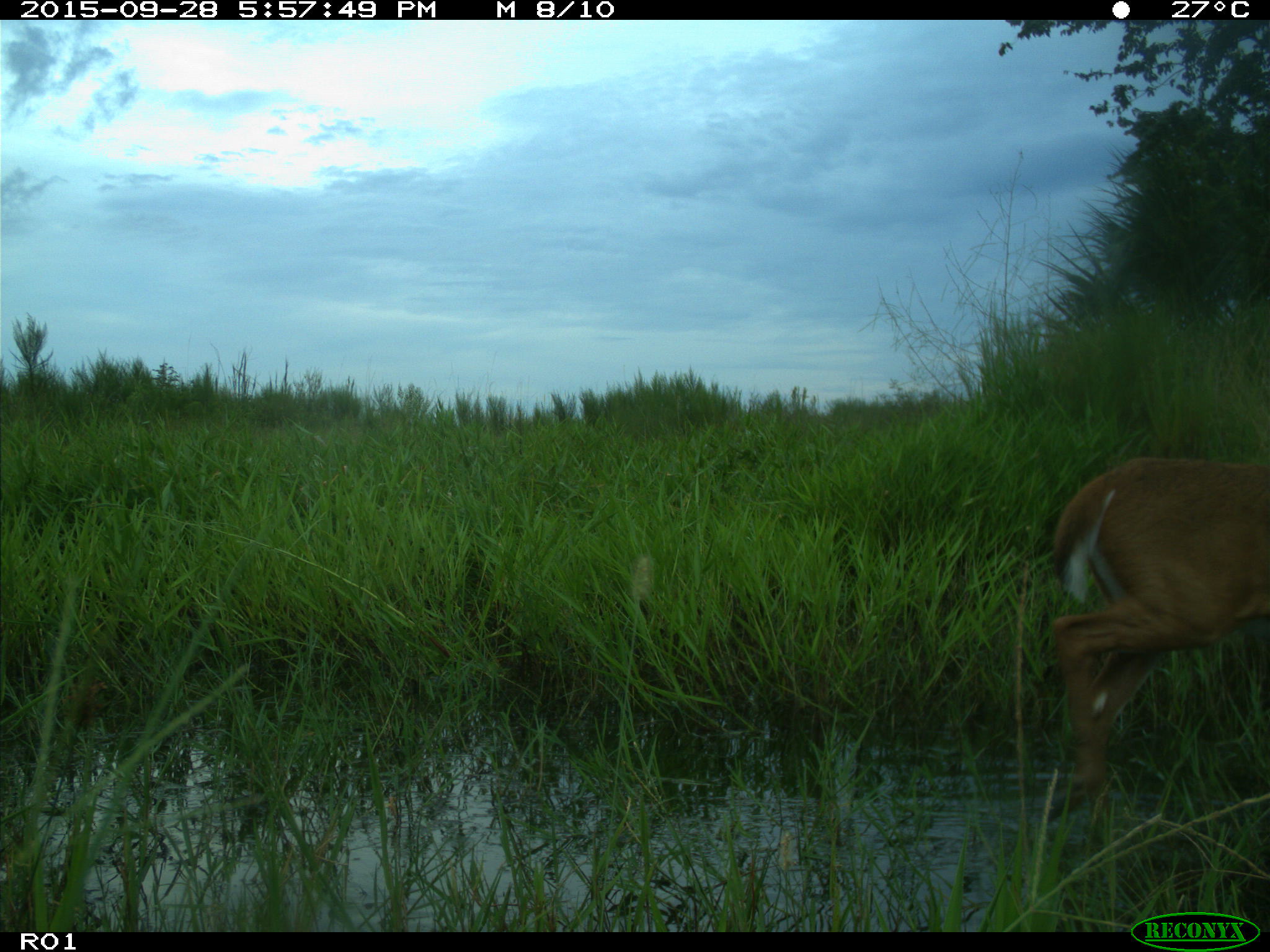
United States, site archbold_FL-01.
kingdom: Animalia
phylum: Chordata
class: Mammalia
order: Artiodactyla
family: Cervidae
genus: Odocoileus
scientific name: Odocoileus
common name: deer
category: unidentified deer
Unidentified deer (deer) (Odocoileus).